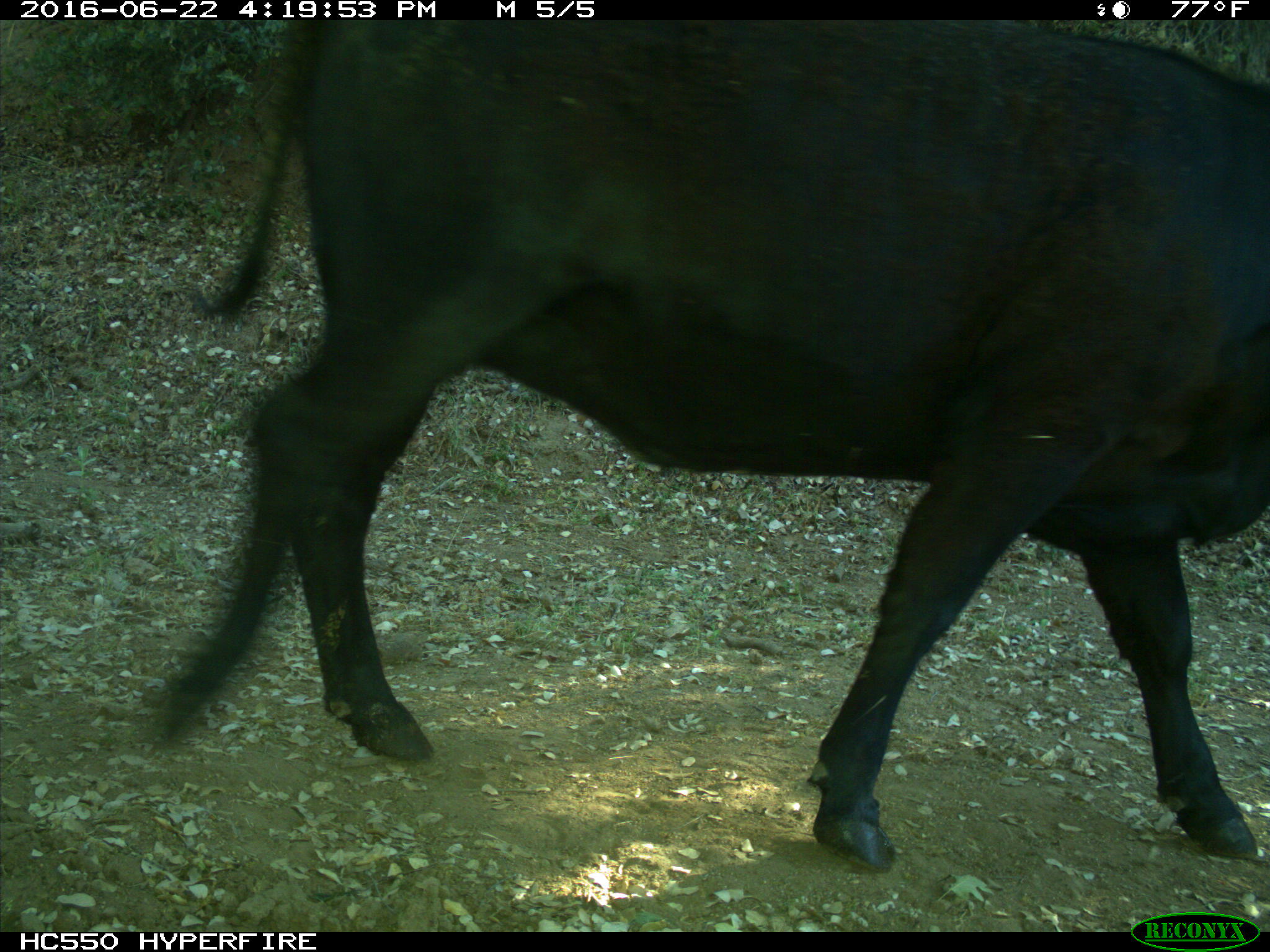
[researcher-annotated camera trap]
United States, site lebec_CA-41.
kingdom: Animalia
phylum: Chordata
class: Mammalia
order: Artiodactyla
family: Bovidae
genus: Bos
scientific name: Bos taurus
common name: domestic cow